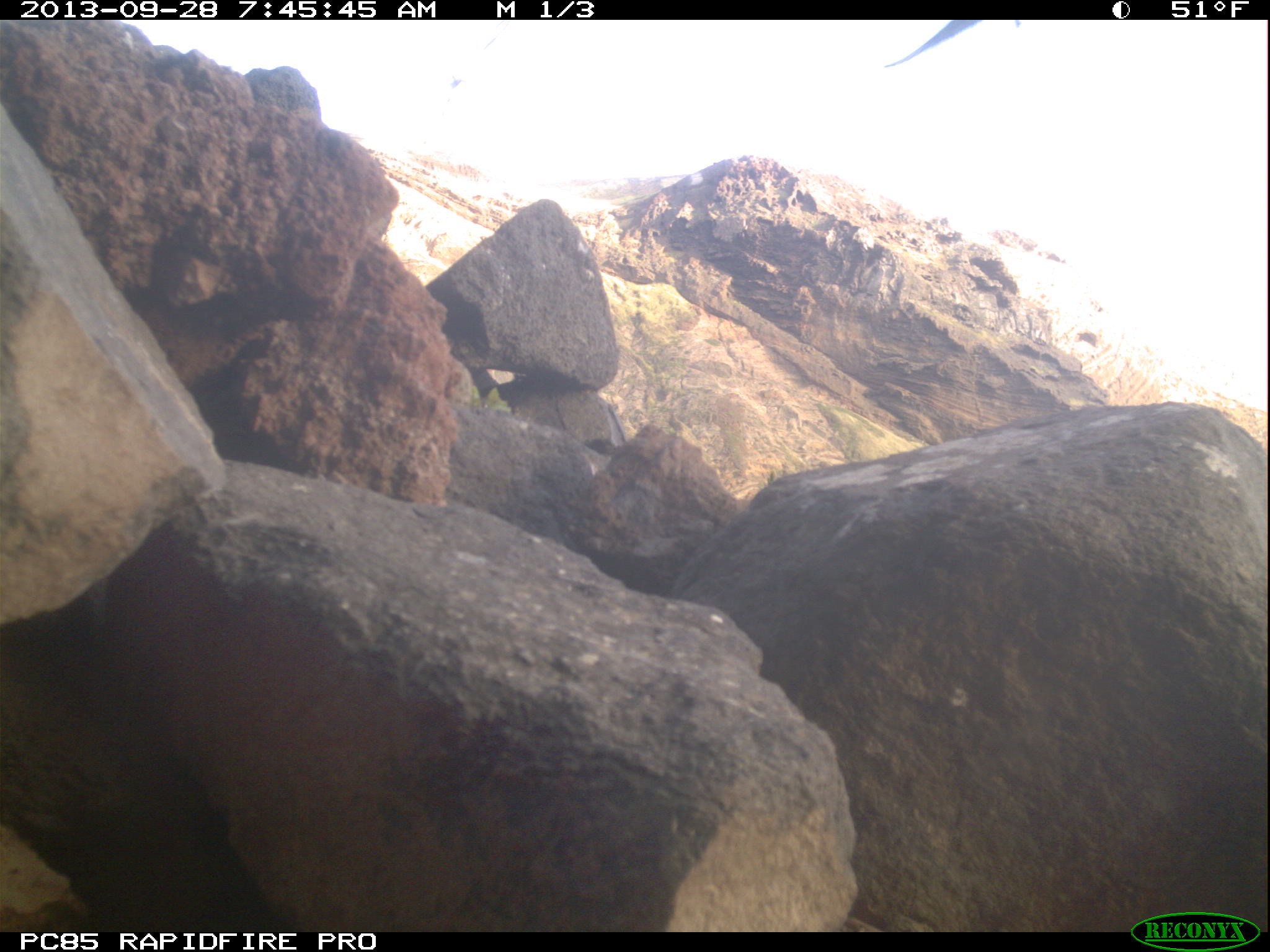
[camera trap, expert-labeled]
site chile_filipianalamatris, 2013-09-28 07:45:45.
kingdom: Animalia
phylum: Chordata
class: Aves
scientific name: Aves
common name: bird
Bird (Aves).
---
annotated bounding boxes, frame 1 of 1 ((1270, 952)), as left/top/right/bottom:
bird: 878/19/1024/77